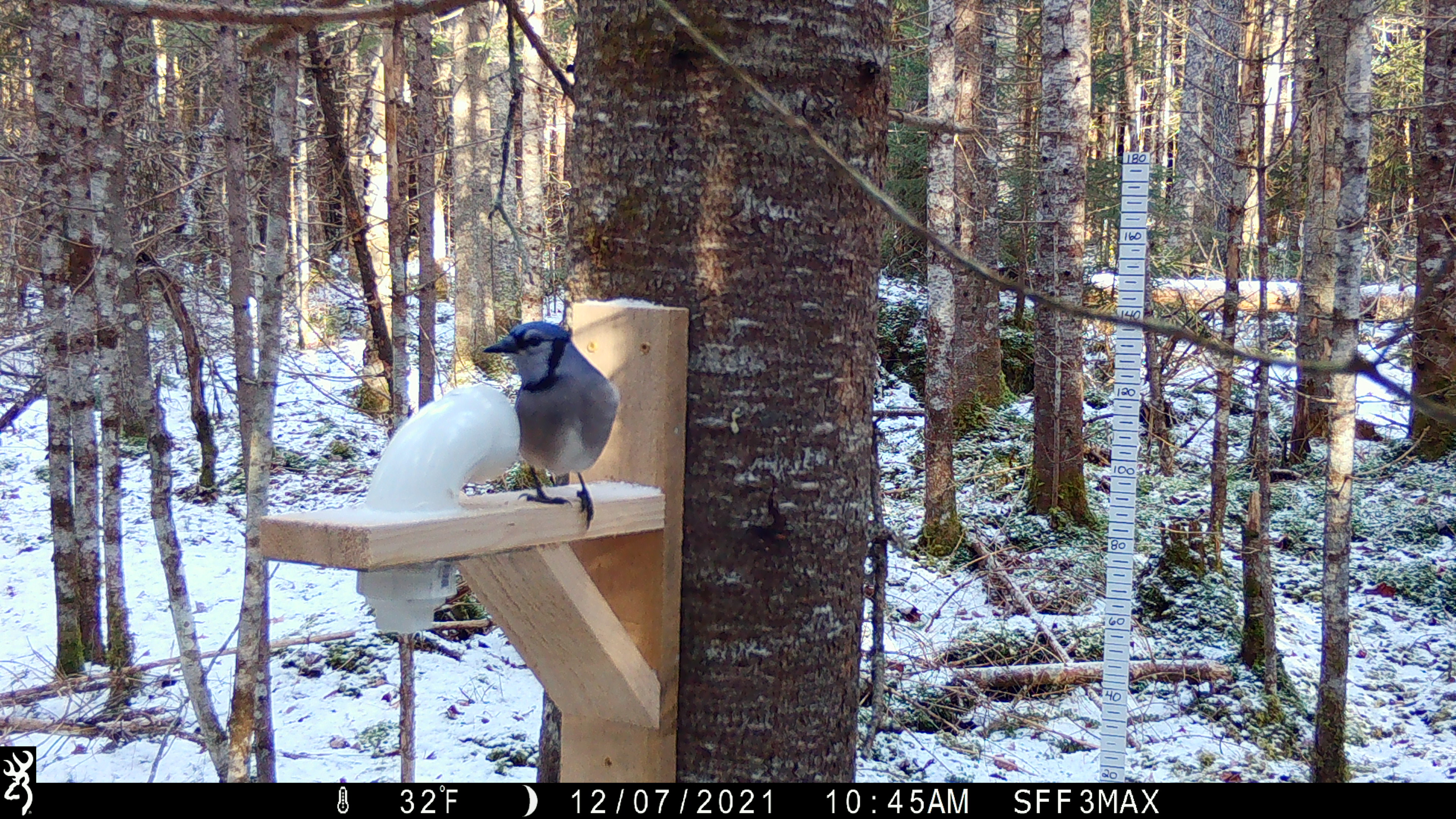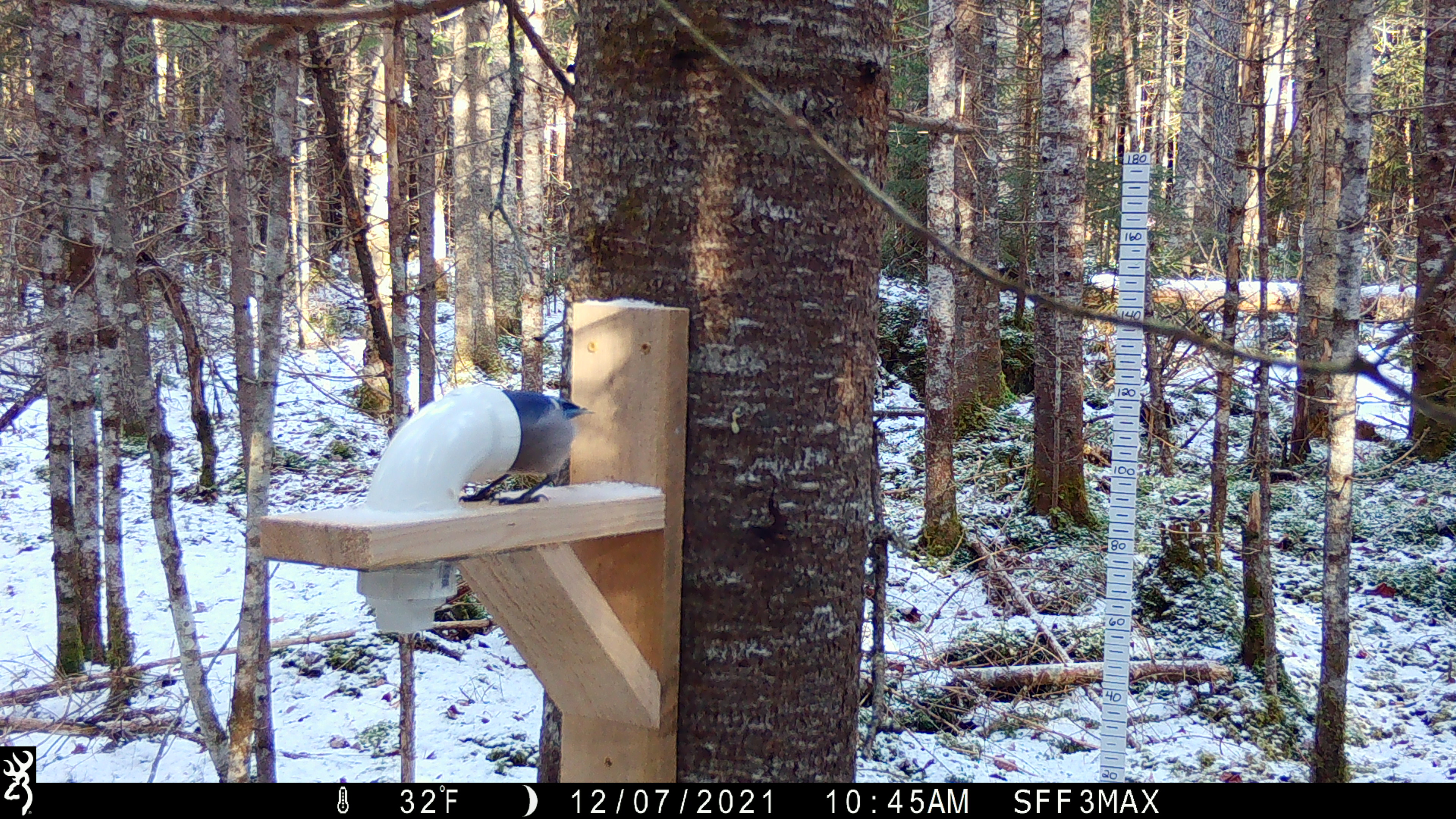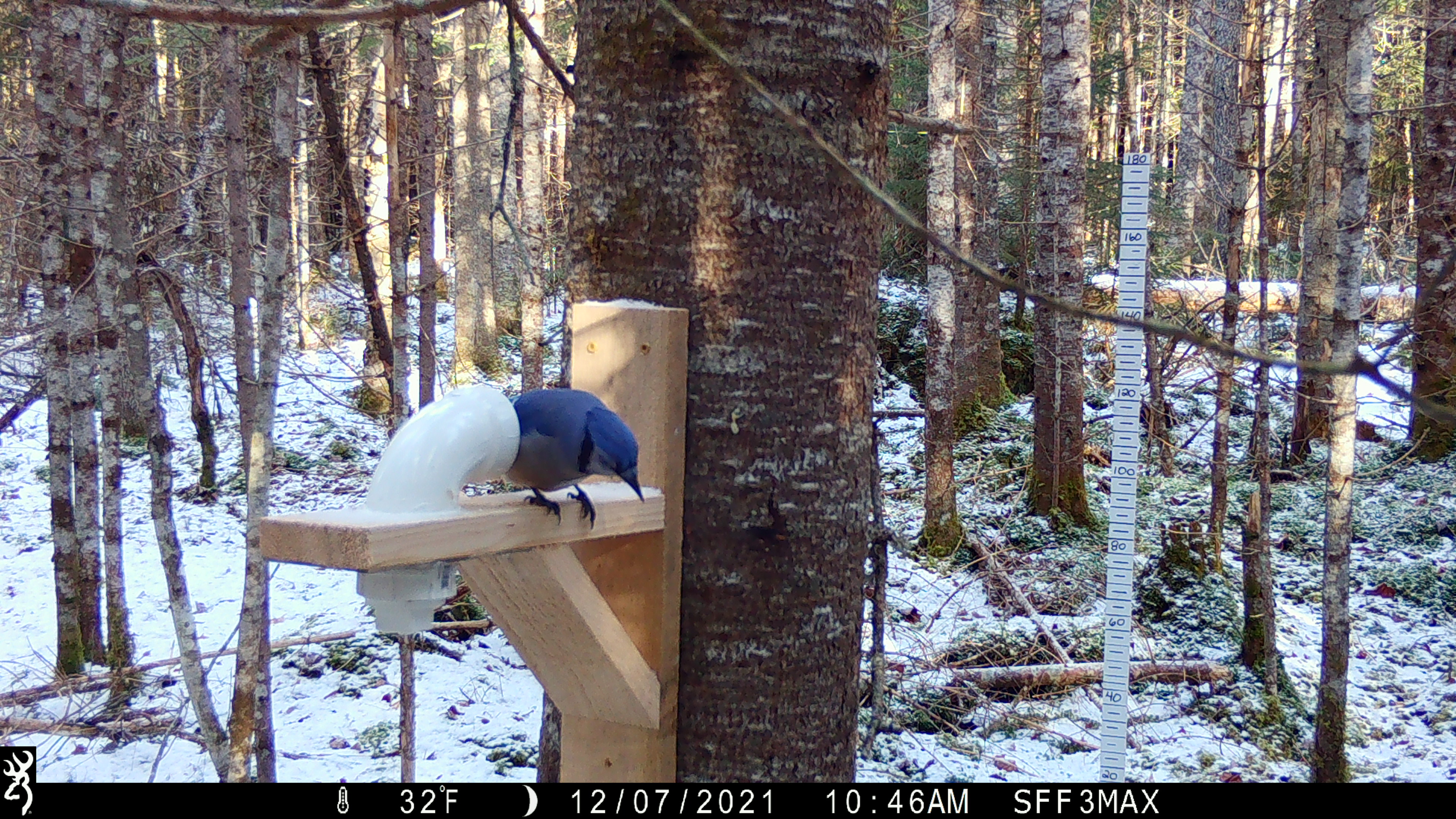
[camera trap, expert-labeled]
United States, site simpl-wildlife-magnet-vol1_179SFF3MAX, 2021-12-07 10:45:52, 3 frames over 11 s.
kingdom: Animalia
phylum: Chordata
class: Aves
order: Passeriformes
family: Corvidae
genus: Cyanocitta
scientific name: Cyanocitta cristata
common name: blue jay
Blue jay (Cyanocitta cristata).